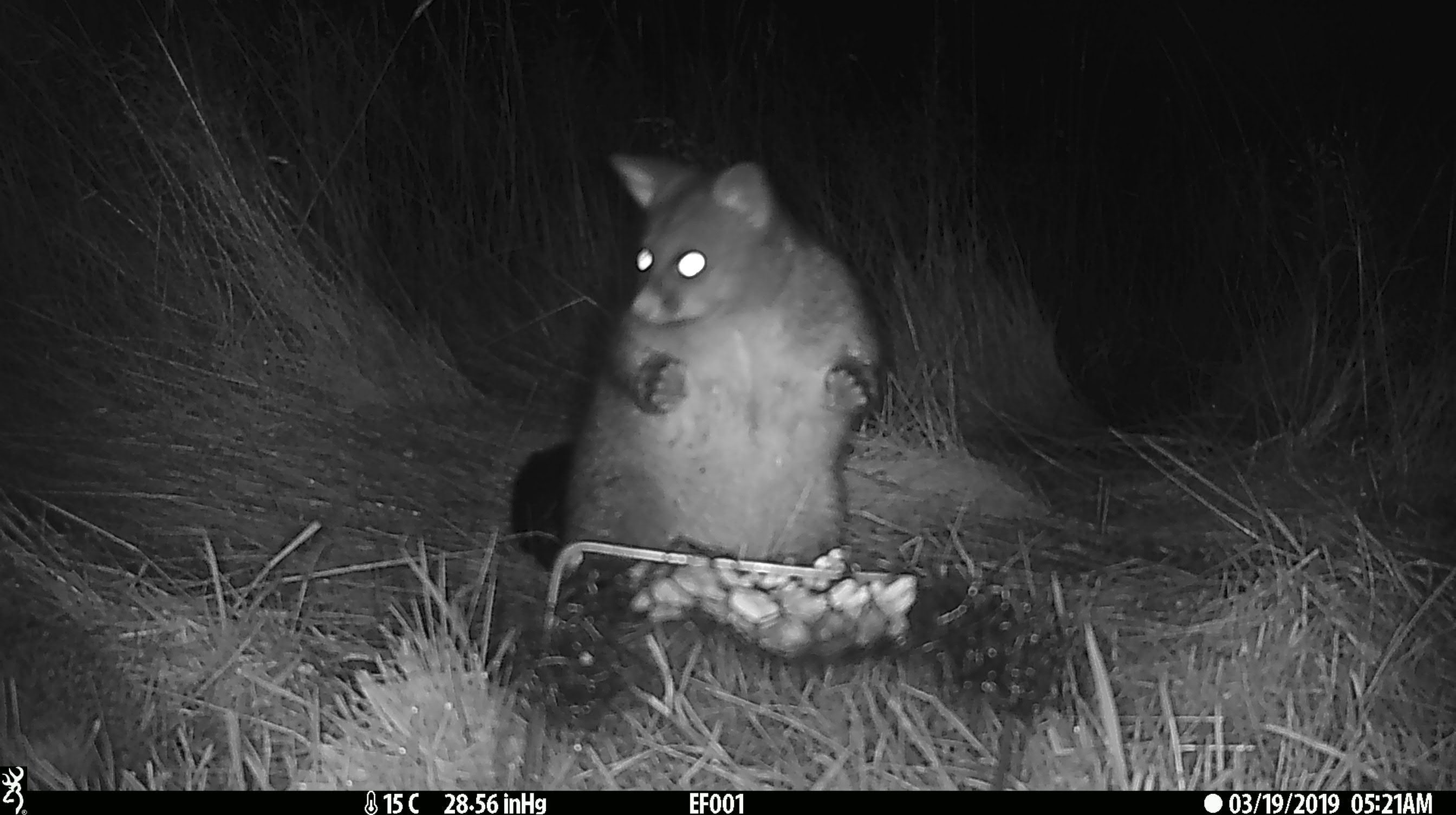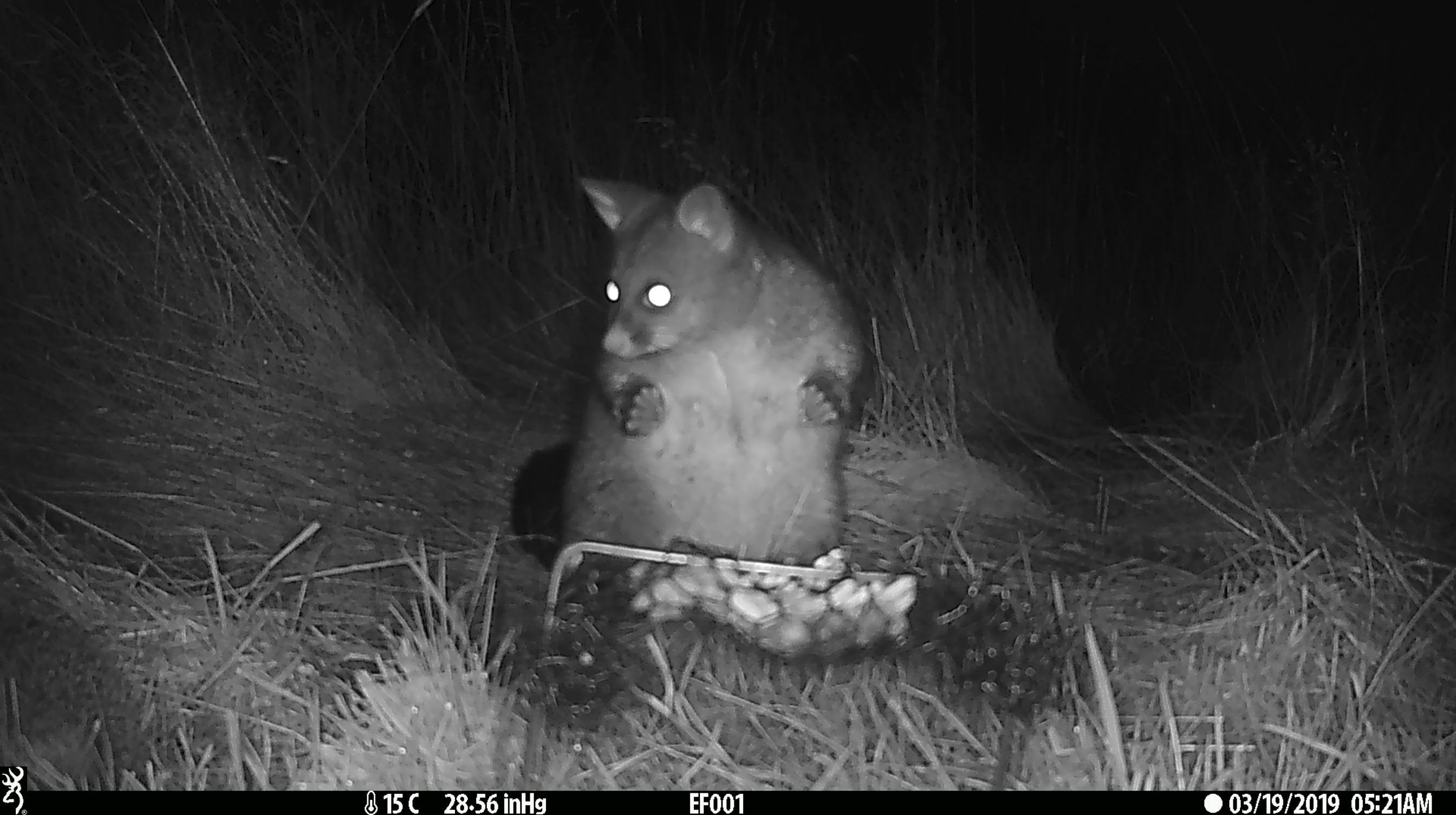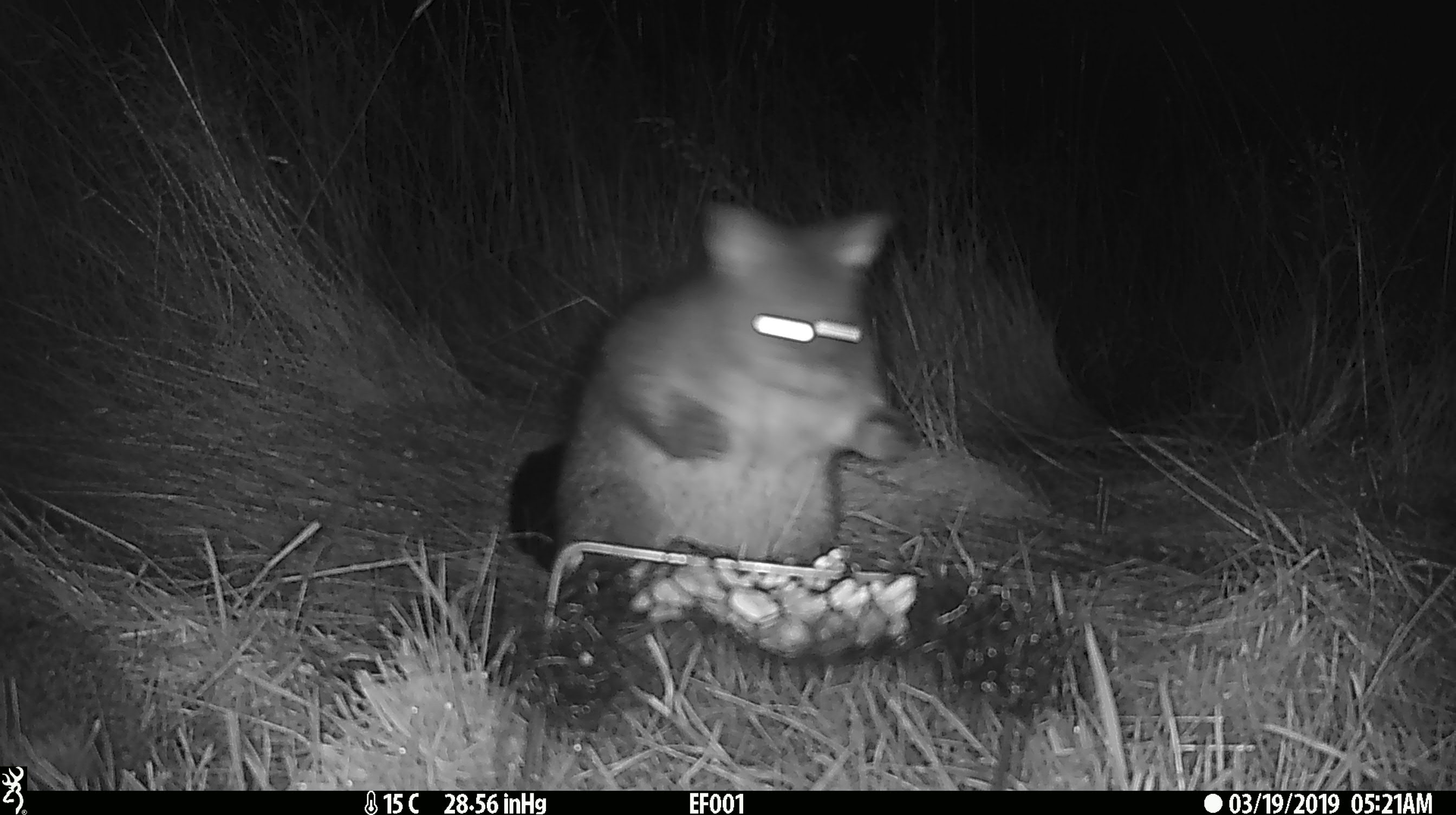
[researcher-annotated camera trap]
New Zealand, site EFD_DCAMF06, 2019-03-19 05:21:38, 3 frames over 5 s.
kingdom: Animalia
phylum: Chordata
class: Mammalia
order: Diprotodontia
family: Phalangeridae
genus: Trichosurus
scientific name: Trichosurus vulpecula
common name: common brushtail possum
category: possum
Possum (common brushtail possum) (Trichosurus vulpecula).